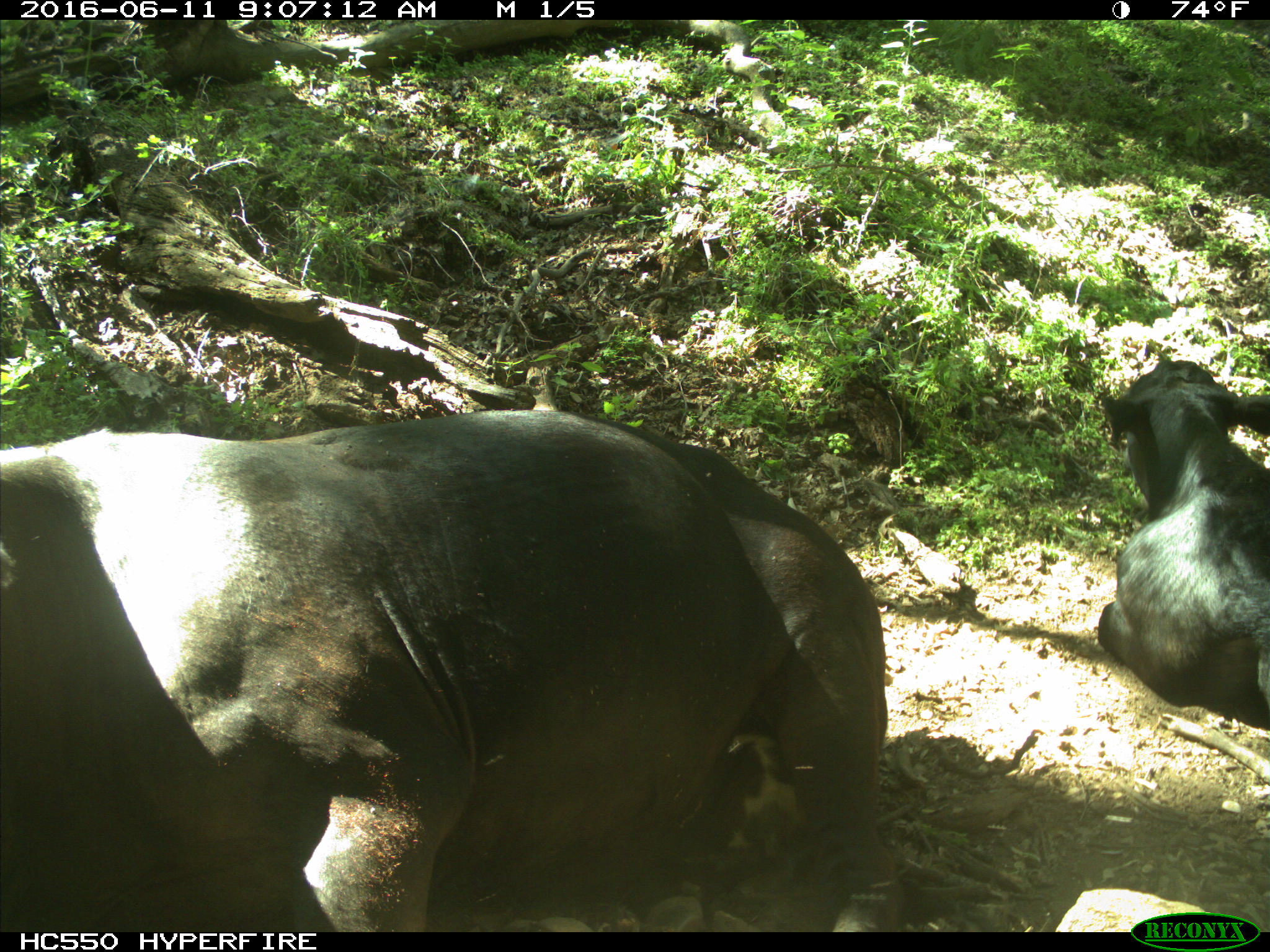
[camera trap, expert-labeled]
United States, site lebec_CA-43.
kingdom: Animalia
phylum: Chordata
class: Mammalia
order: Artiodactyla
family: Bovidae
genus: Bos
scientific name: Bos taurus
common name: domestic cow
Bos taurus (domestic cow).